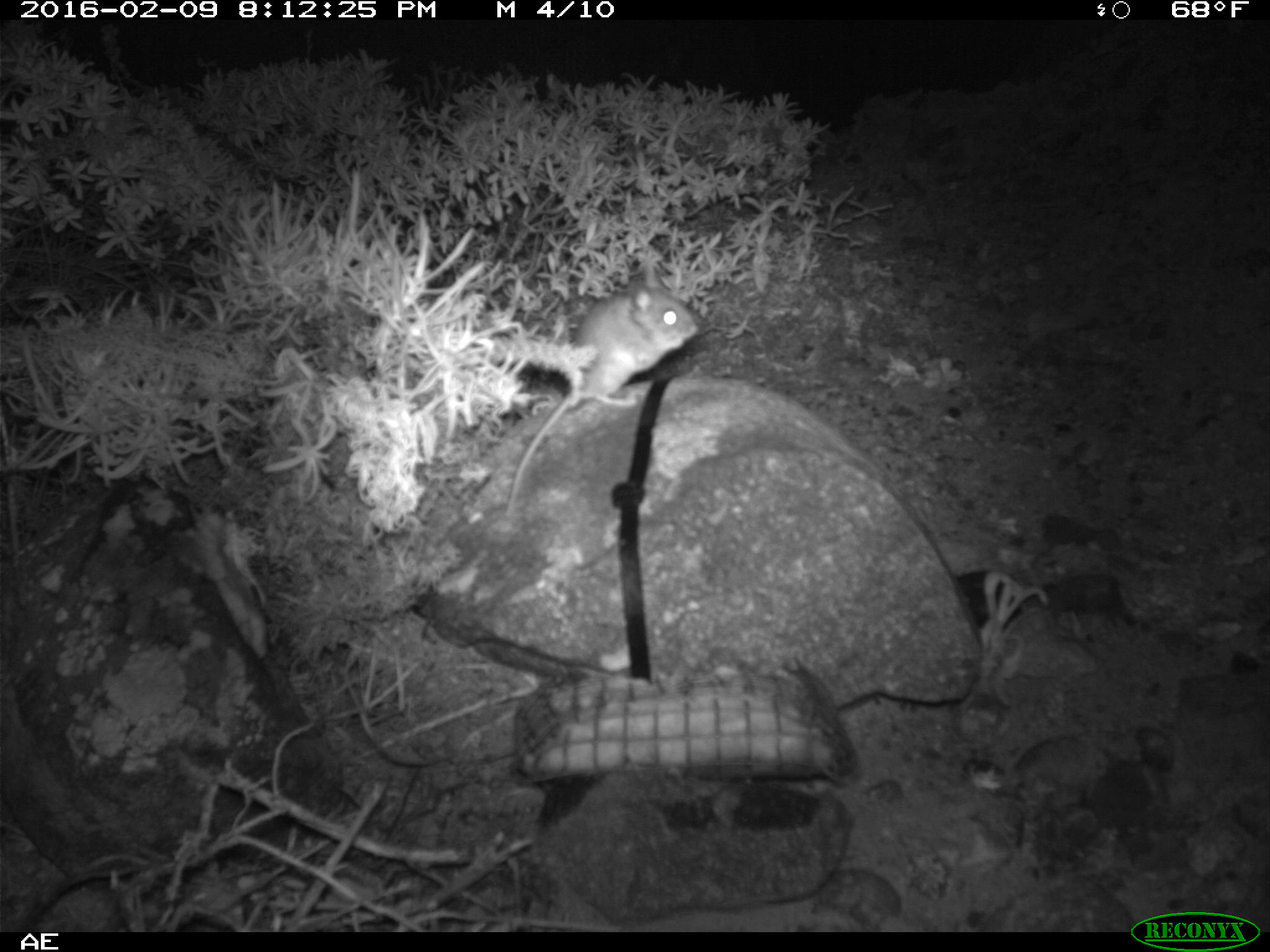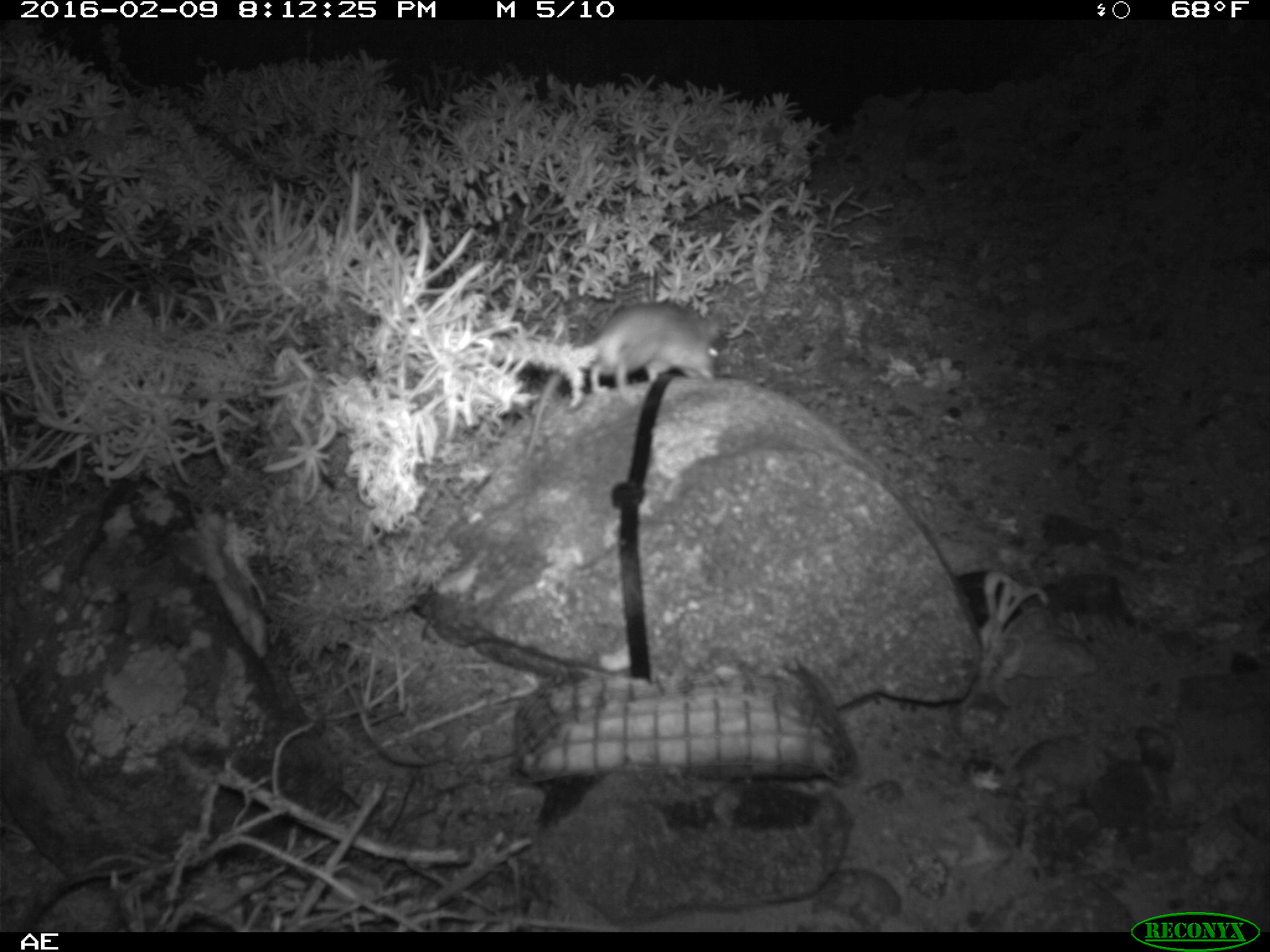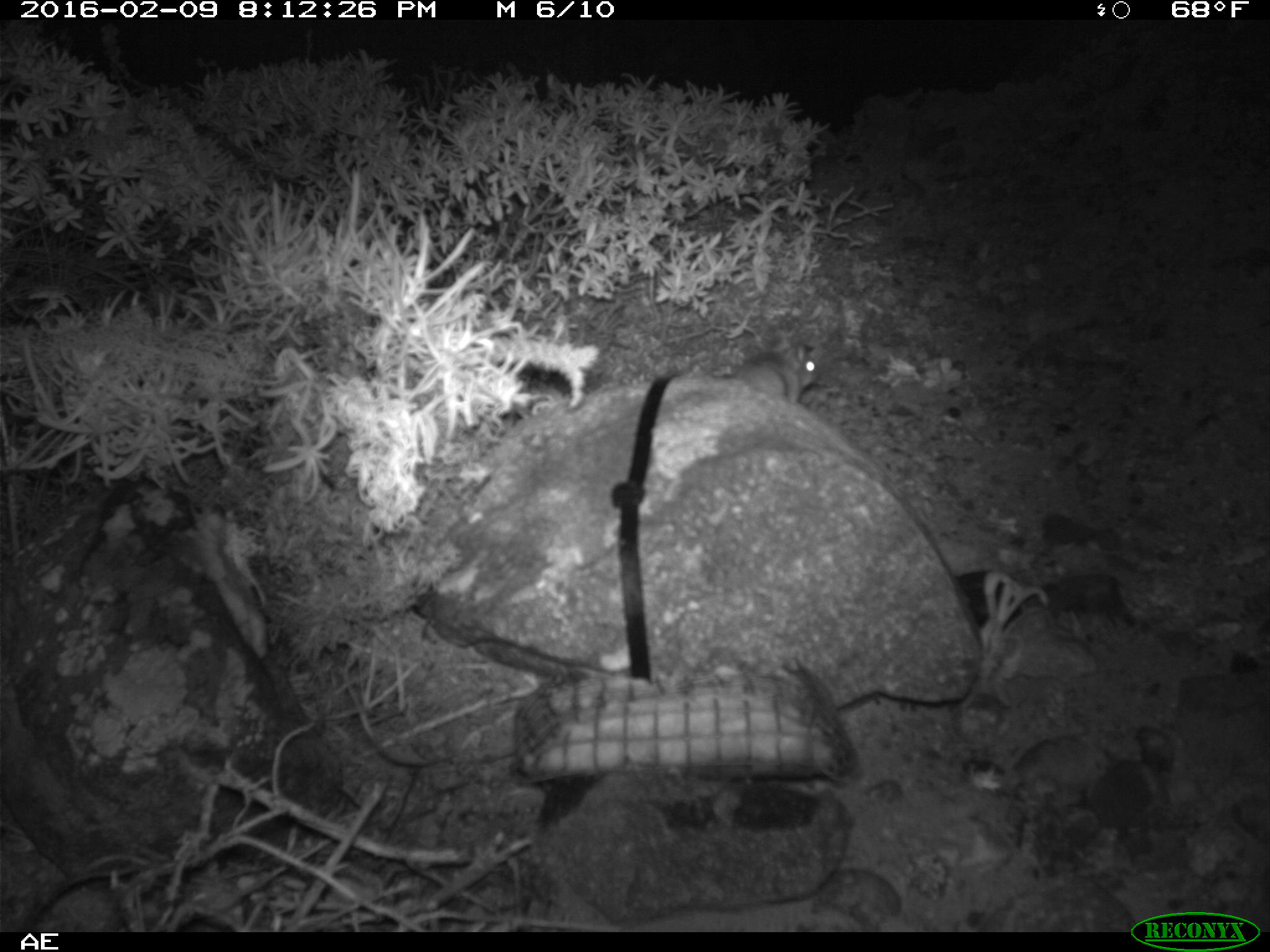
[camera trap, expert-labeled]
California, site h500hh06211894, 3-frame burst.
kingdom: Animalia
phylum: Chordata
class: Mammalia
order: Rodentia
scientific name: Rodentia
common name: rodent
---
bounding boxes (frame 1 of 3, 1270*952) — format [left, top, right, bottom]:
rodent: [503, 263, 697, 515]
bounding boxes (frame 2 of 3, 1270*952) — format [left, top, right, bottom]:
rodent: [522, 301, 729, 457]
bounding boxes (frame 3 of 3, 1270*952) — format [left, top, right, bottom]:
rodent: [737, 335, 821, 403]